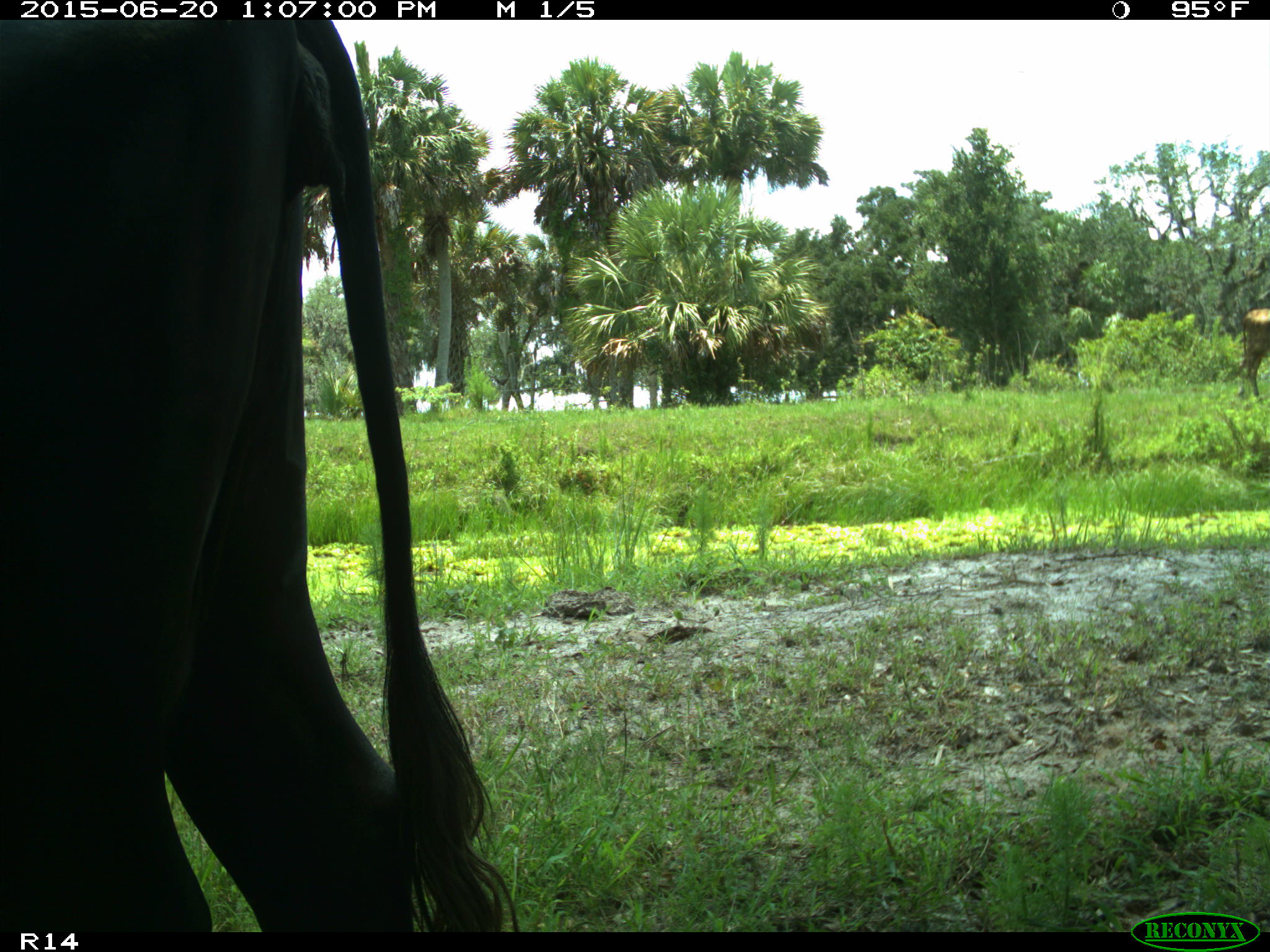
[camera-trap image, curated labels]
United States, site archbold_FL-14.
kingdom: Animalia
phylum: Chordata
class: Mammalia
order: Artiodactyla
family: Bovidae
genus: Bos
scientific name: Bos taurus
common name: domestic cow